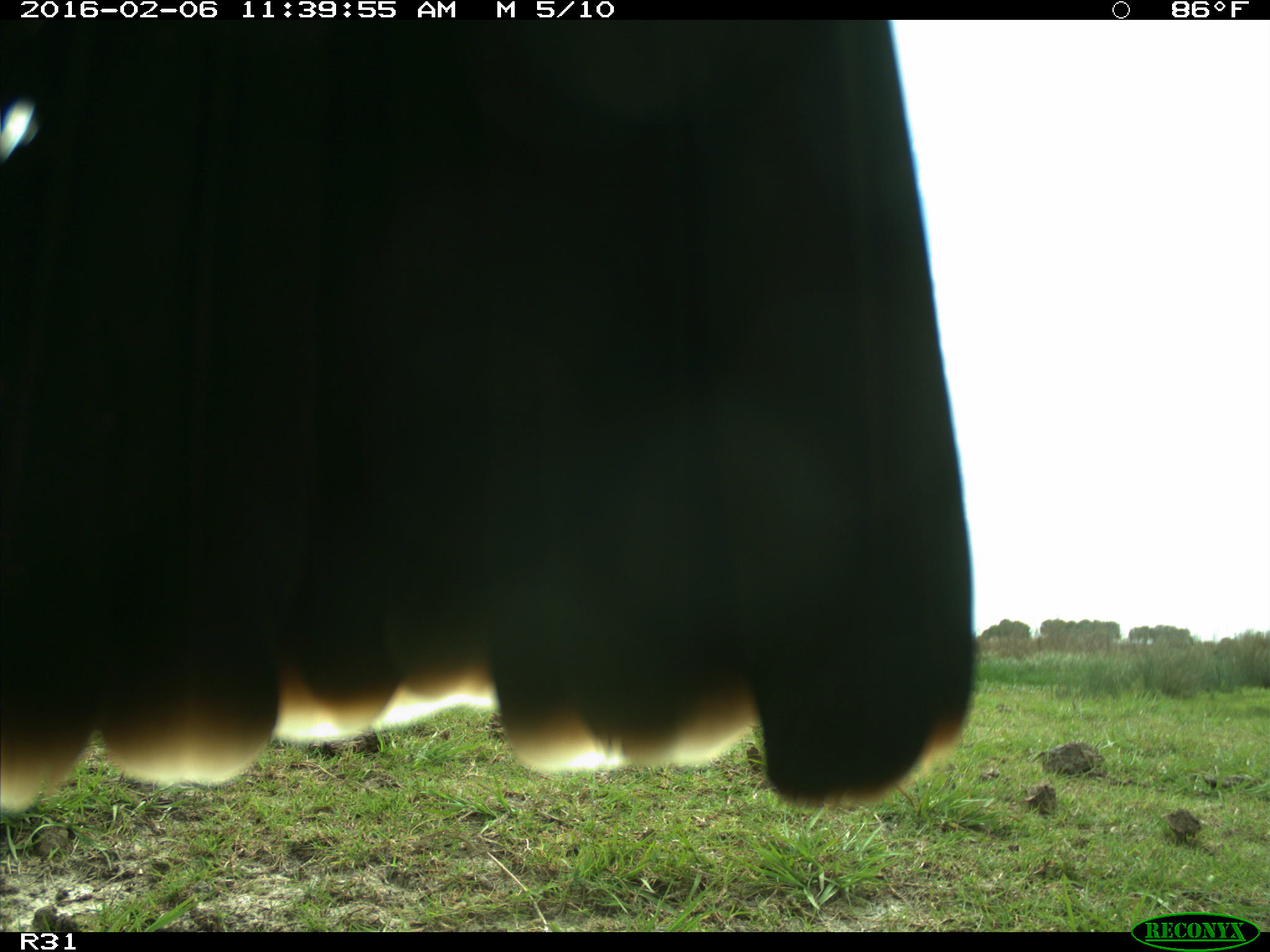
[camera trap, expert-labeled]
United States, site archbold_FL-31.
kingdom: Animalia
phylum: Chordata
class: Aves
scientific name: Aves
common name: birds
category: unidentified bird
Unidentified bird (birds) (Aves).